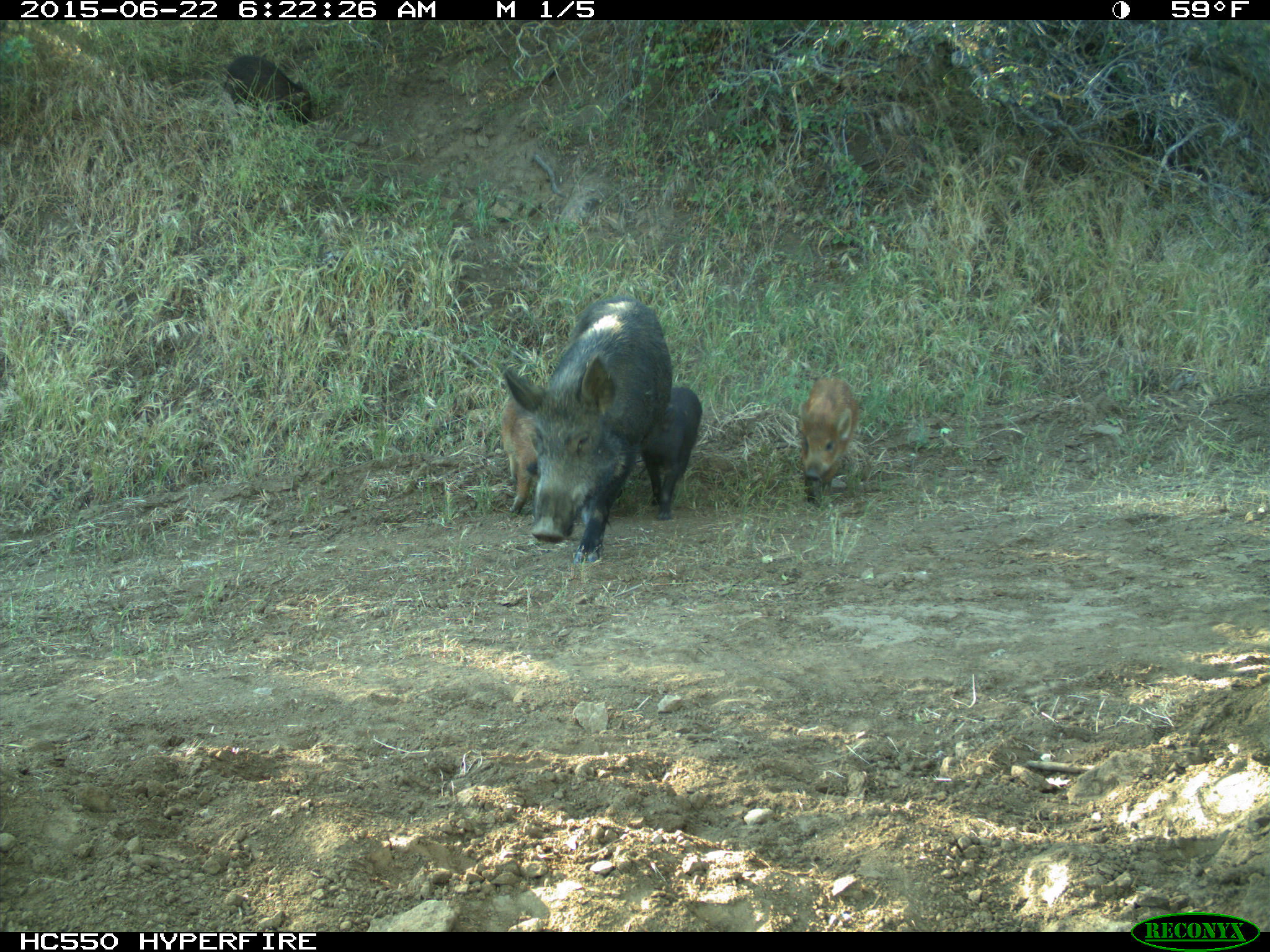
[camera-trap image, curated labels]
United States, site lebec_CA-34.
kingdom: Animalia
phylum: Chordata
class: Mammalia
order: Artiodactyla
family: Suidae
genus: Sus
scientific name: Sus scrofa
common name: wild boar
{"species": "Sus scrofa (wild boar)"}